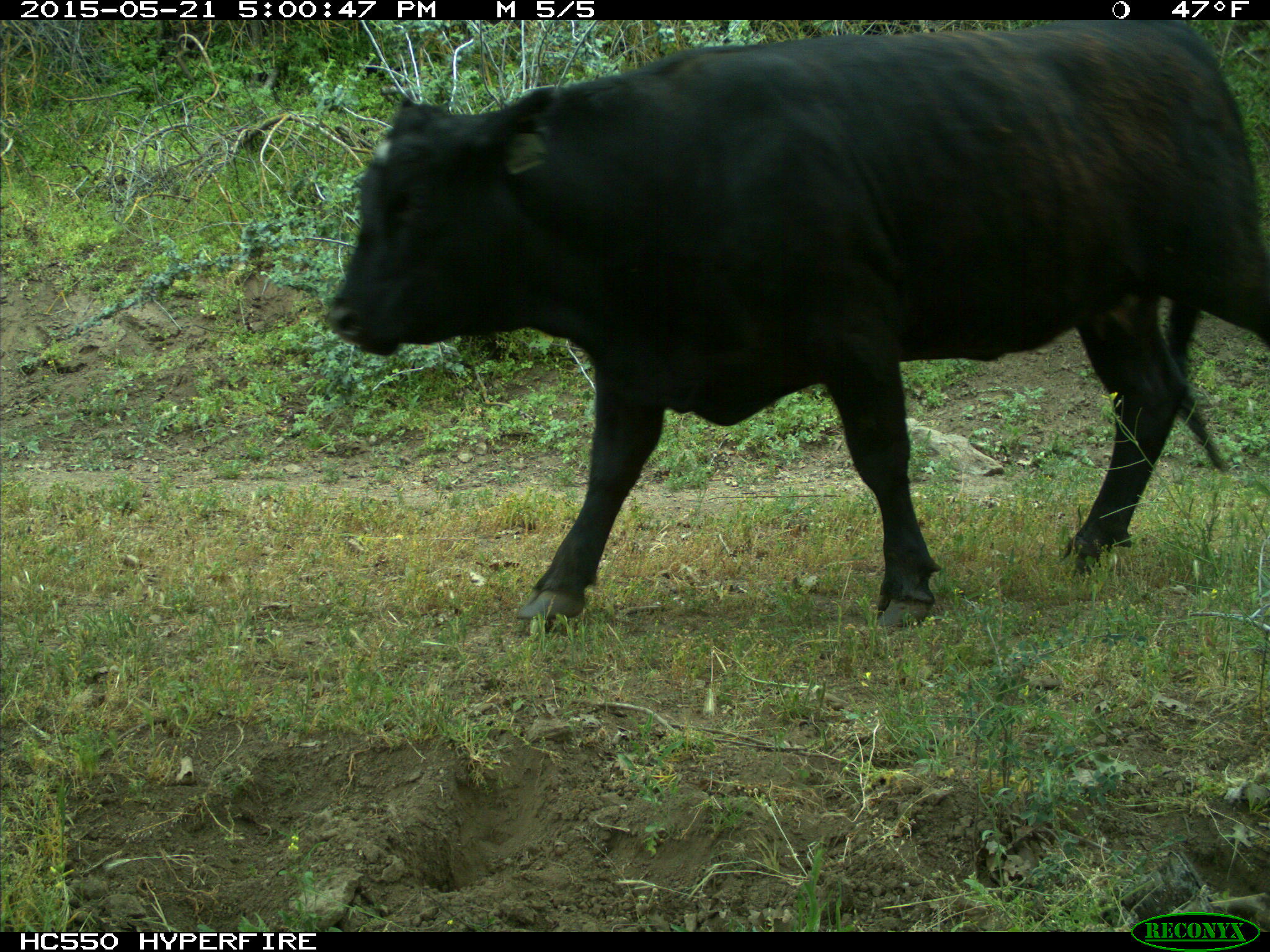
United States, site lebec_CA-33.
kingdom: Animalia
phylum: Chordata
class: Mammalia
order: Artiodactyla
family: Bovidae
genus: Bos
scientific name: Bos taurus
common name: domestic cow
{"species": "Bos taurus (domestic cow)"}